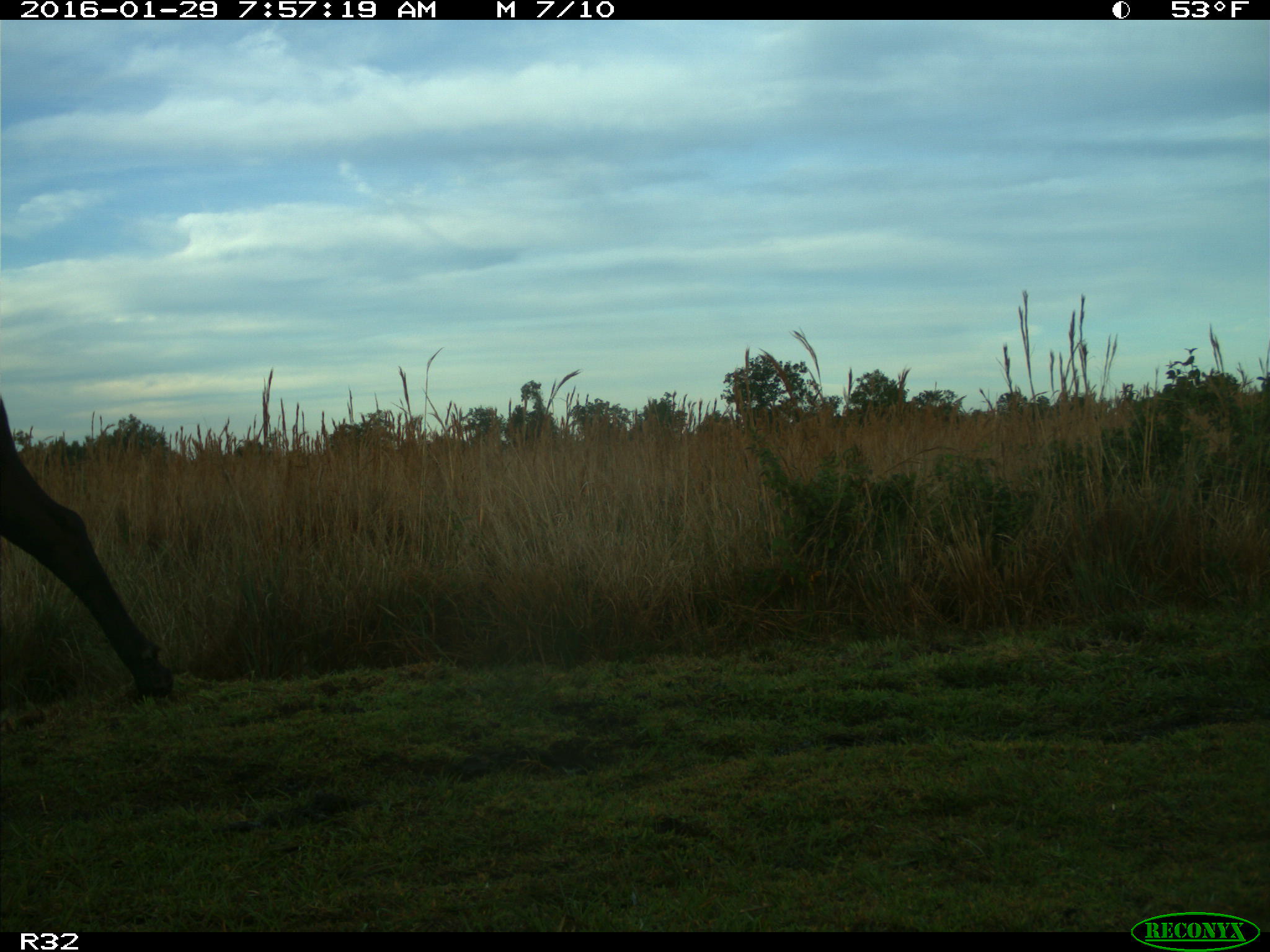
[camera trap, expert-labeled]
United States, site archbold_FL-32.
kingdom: Animalia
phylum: Chordata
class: Mammalia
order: Artiodactyla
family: Bovidae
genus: Bos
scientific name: Bos taurus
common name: domestic cow